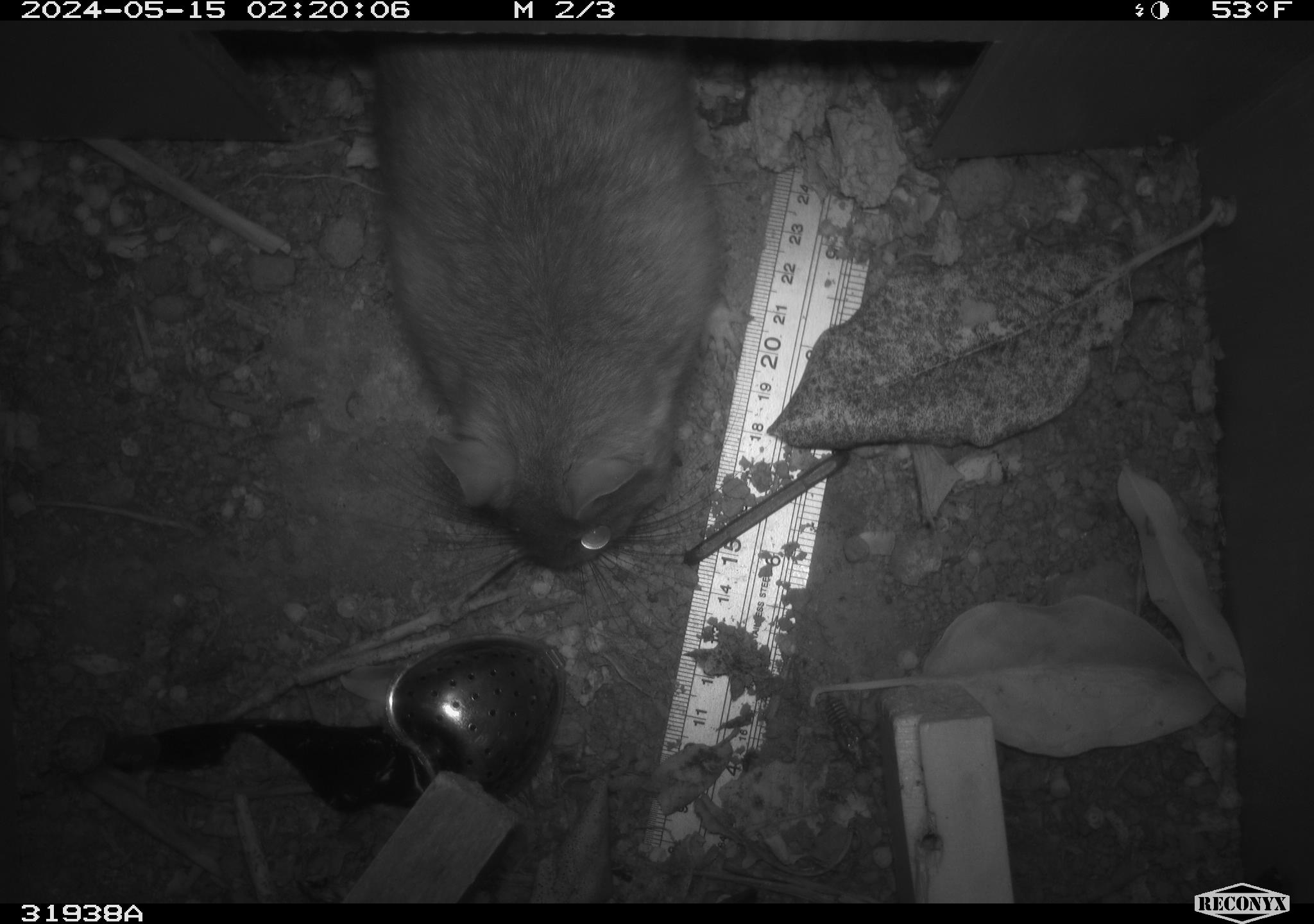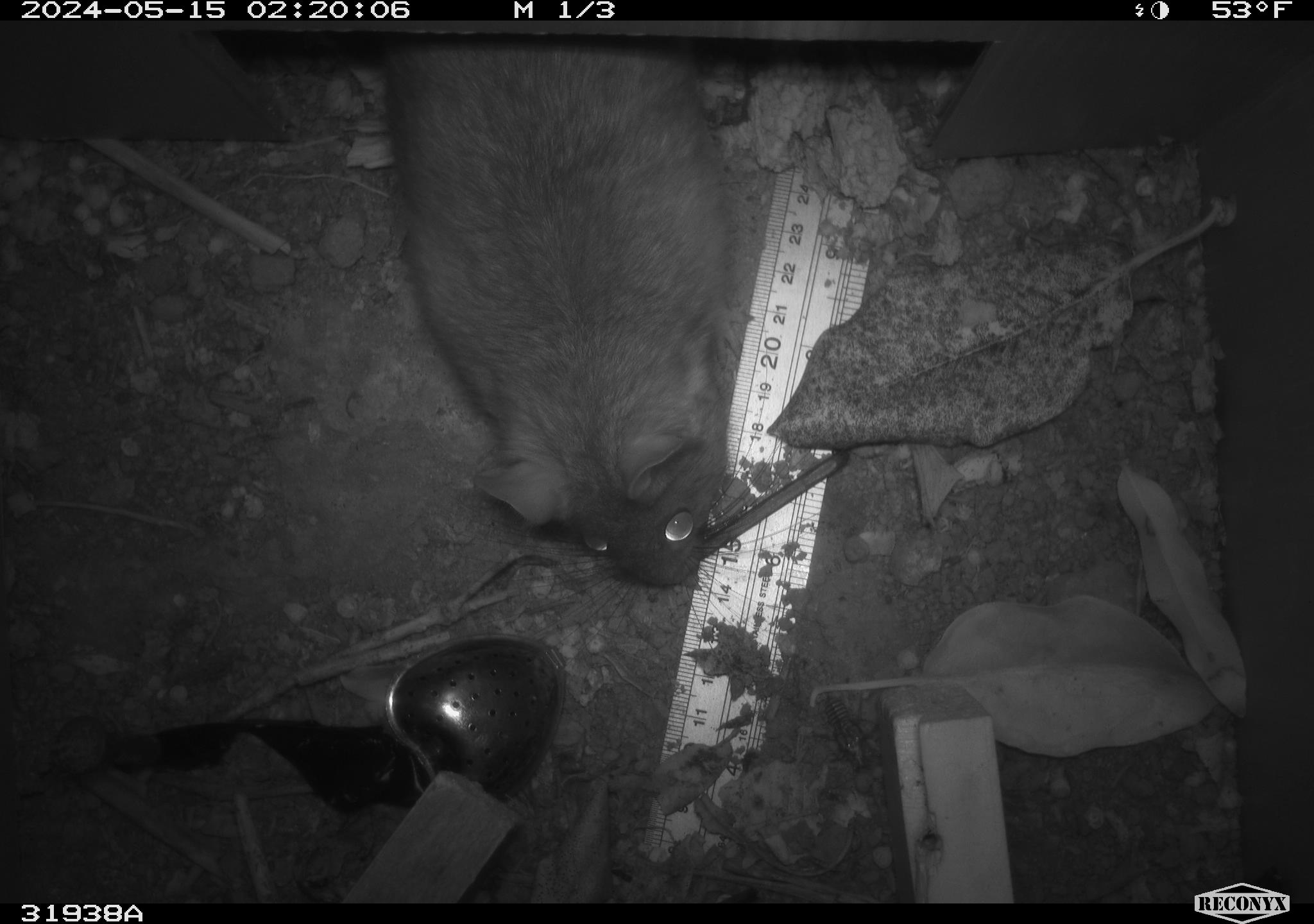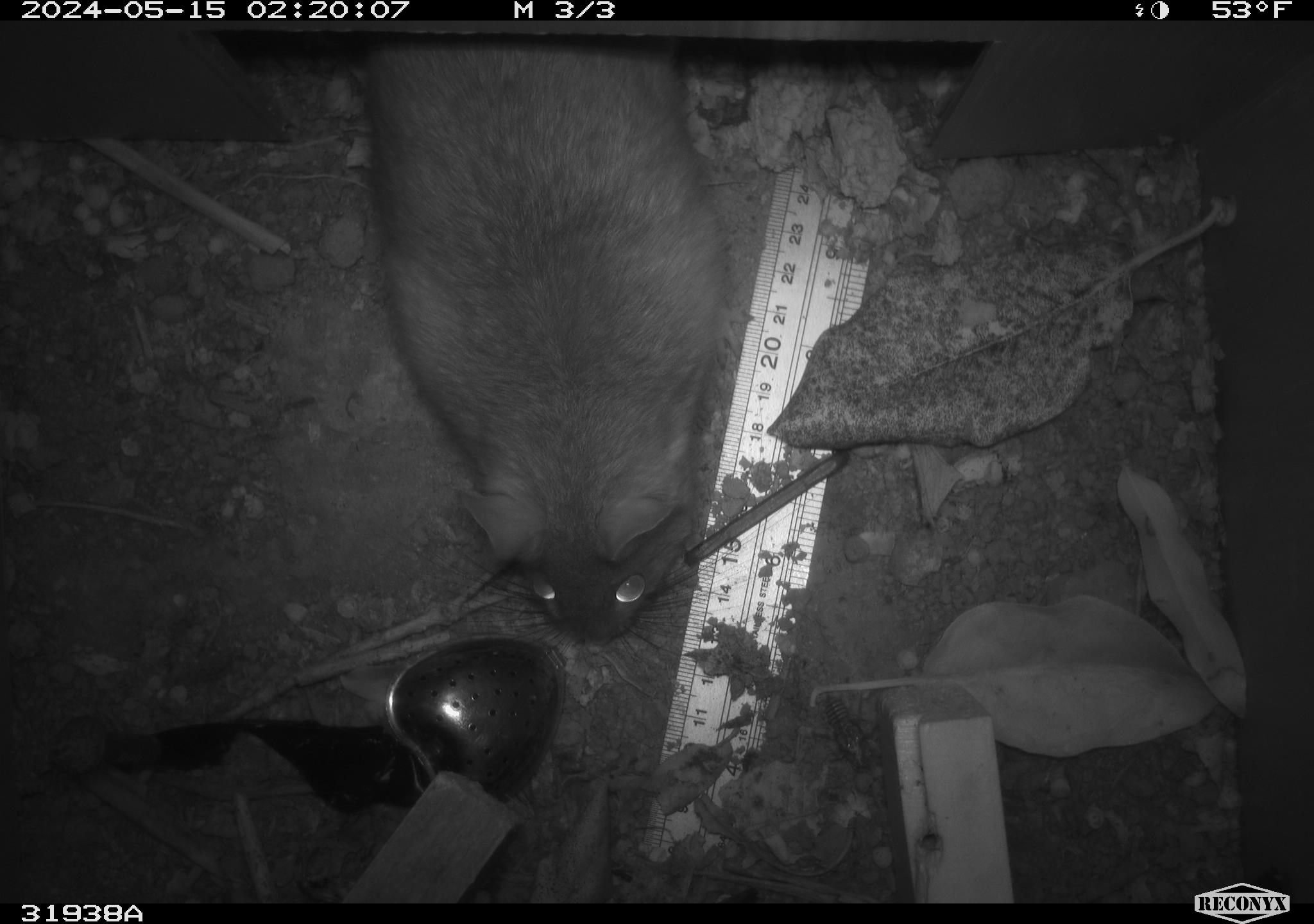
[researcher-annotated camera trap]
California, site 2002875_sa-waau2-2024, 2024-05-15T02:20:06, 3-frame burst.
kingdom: Animalia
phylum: Chordata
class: Mammalia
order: Rodentia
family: Cricetidae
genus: Neotoma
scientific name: Neotoma fuscipes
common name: dusky-footed woodrat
Dusky-footed woodrat (Neotoma fuscipes).